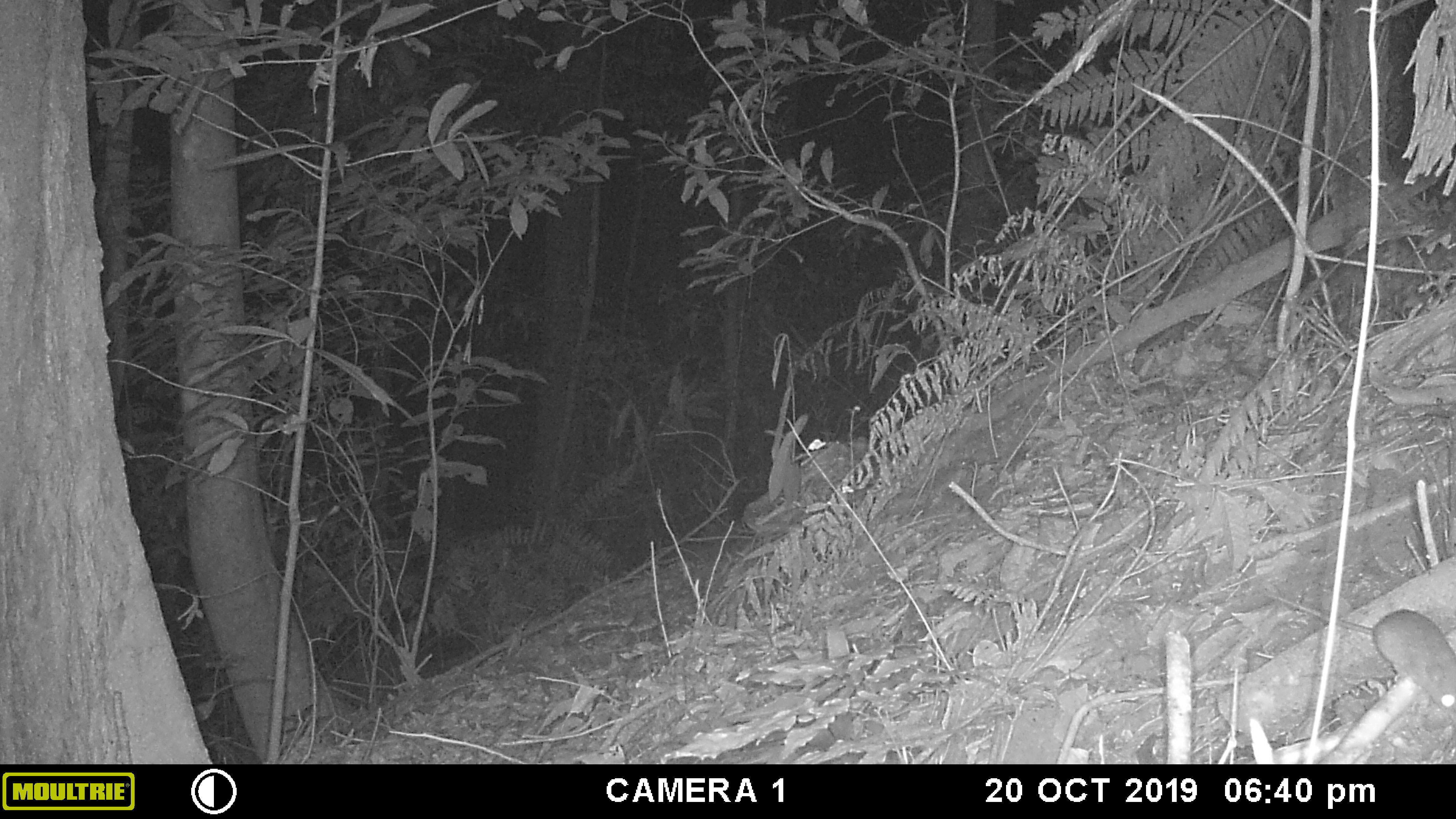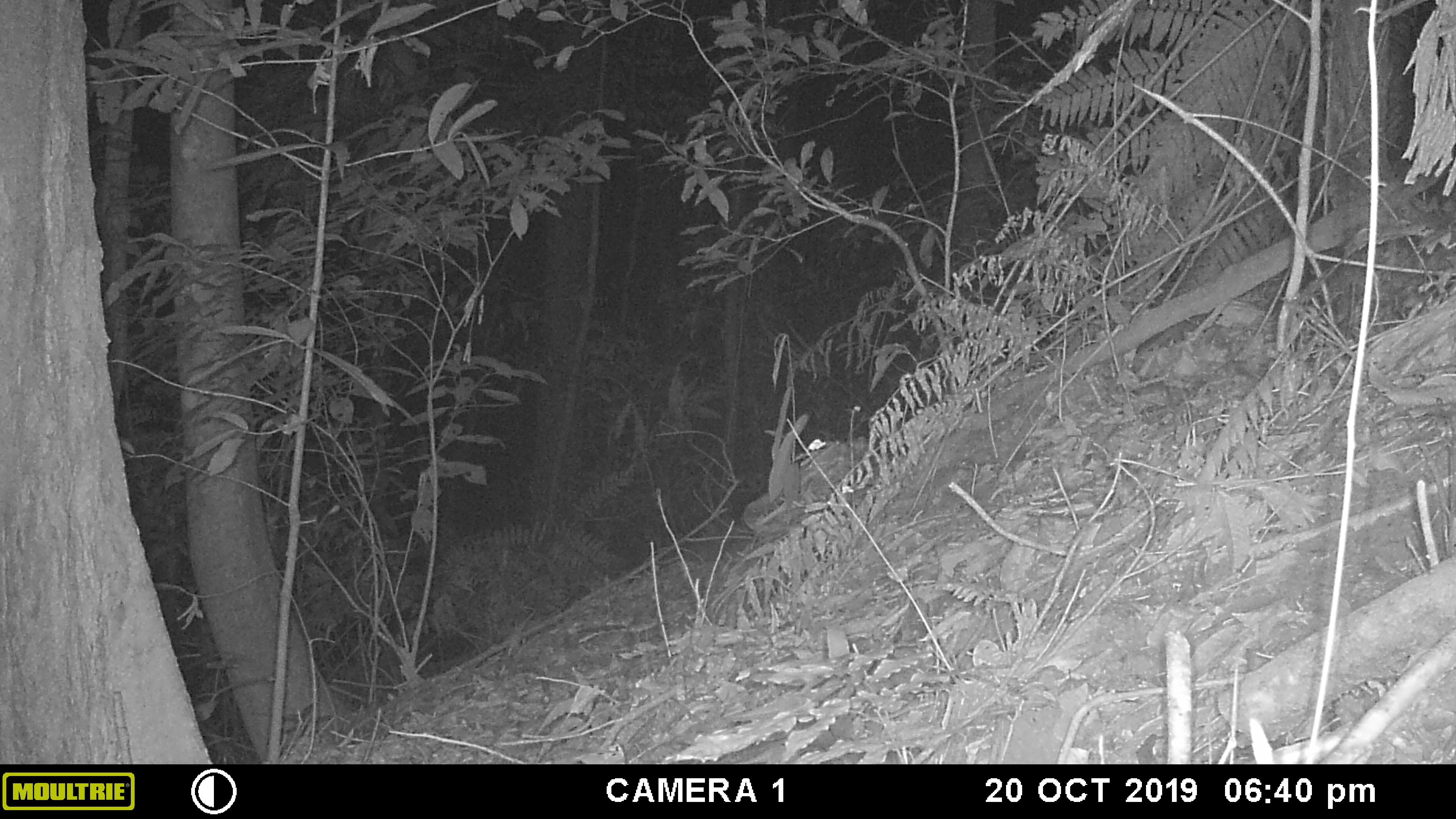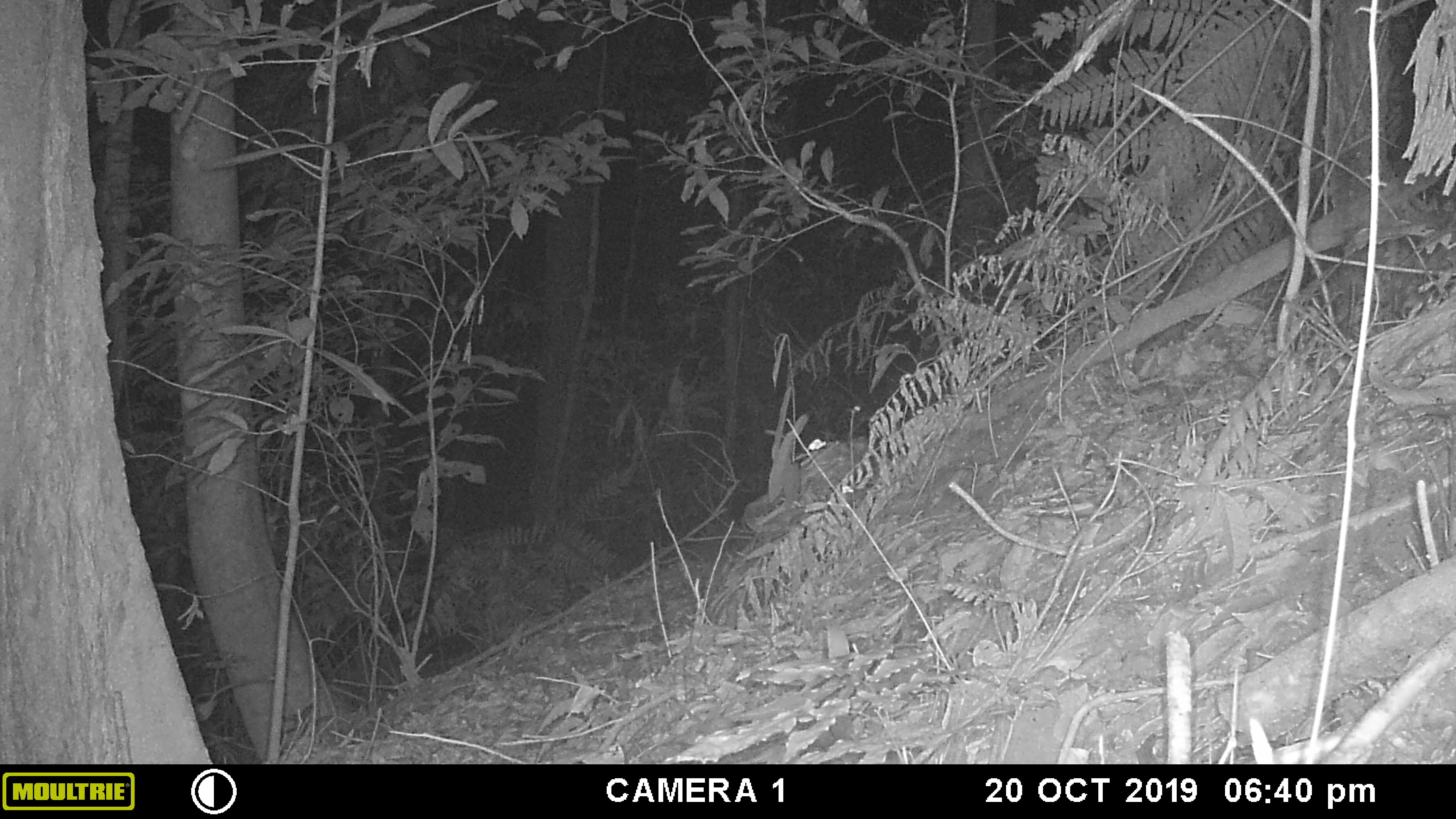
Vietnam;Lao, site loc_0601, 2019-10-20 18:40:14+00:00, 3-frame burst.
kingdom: Animalia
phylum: Chordata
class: Mammalia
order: Rodentia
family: Muridae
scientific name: Muridae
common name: old-world mice and rats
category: unidentified murid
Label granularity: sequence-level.